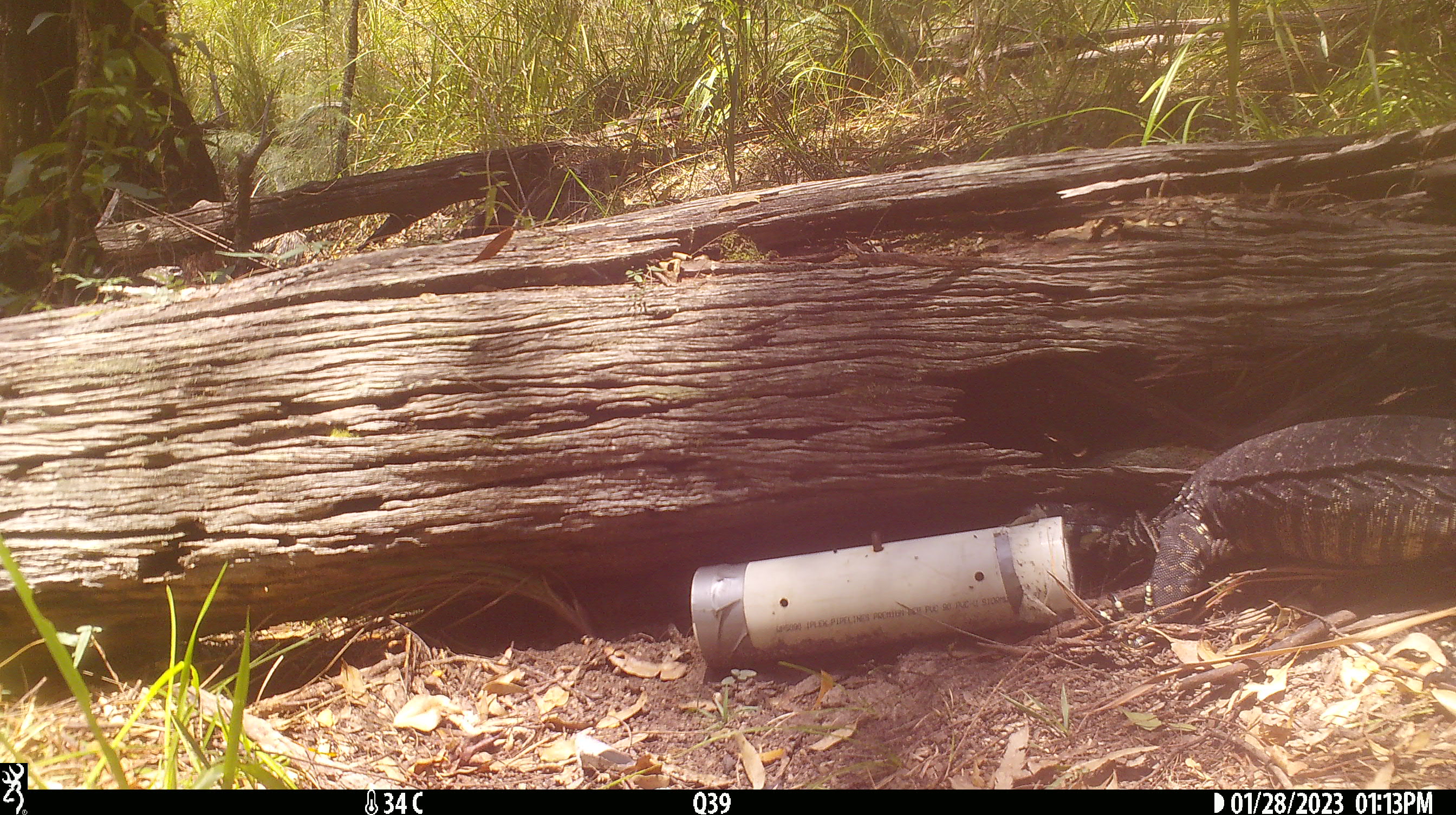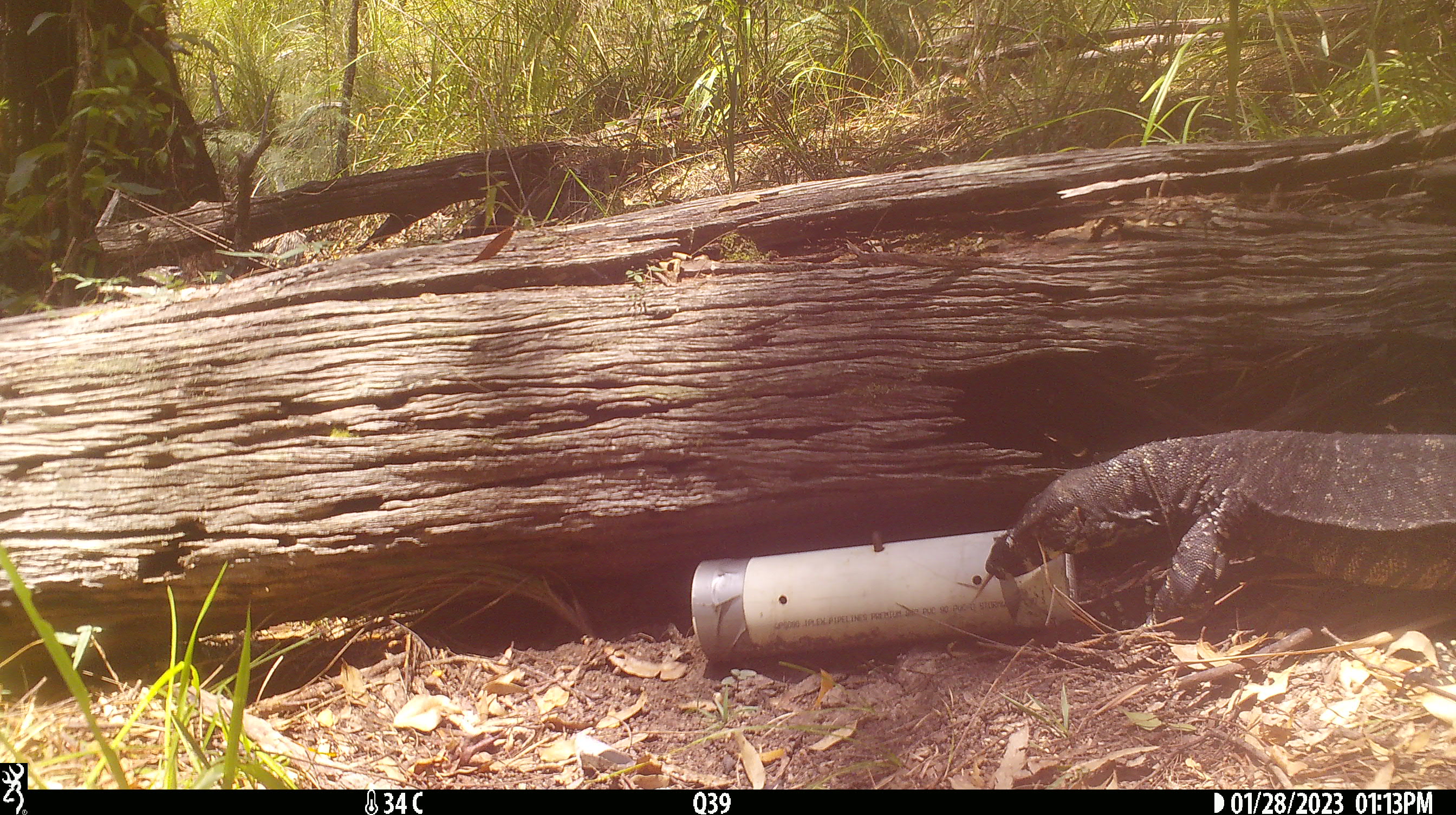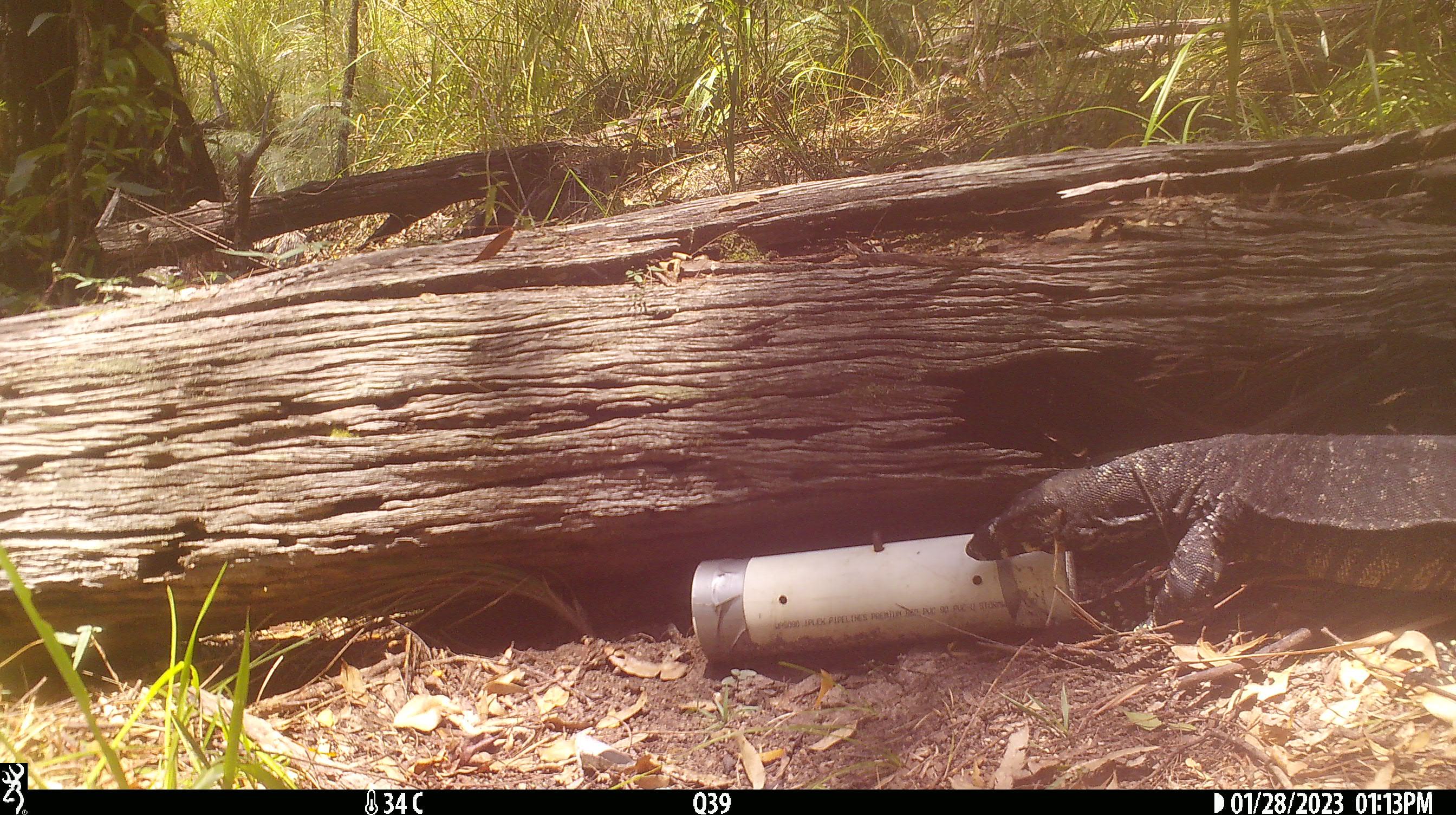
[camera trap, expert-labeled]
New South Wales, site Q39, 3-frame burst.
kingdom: Animalia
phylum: Chordata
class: Reptilia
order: Squamata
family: Varanidae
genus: Varanus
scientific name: Varanus varius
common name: lace monitor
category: goanna